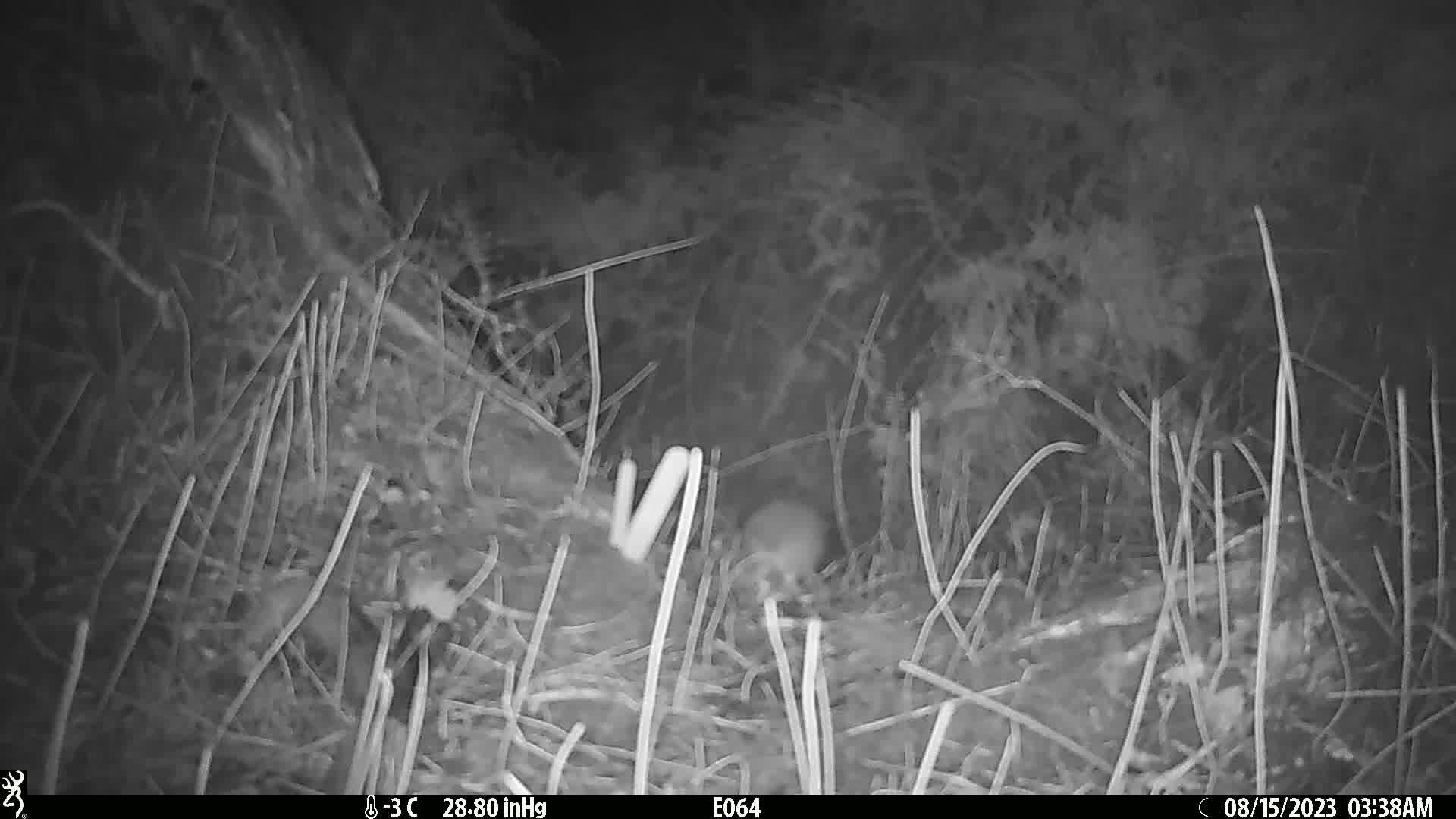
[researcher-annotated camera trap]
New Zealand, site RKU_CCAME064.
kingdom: Animalia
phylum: Chordata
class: Mammalia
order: Rodentia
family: Muridae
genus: Rattus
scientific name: Rattus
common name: rat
Rat (Rattus).